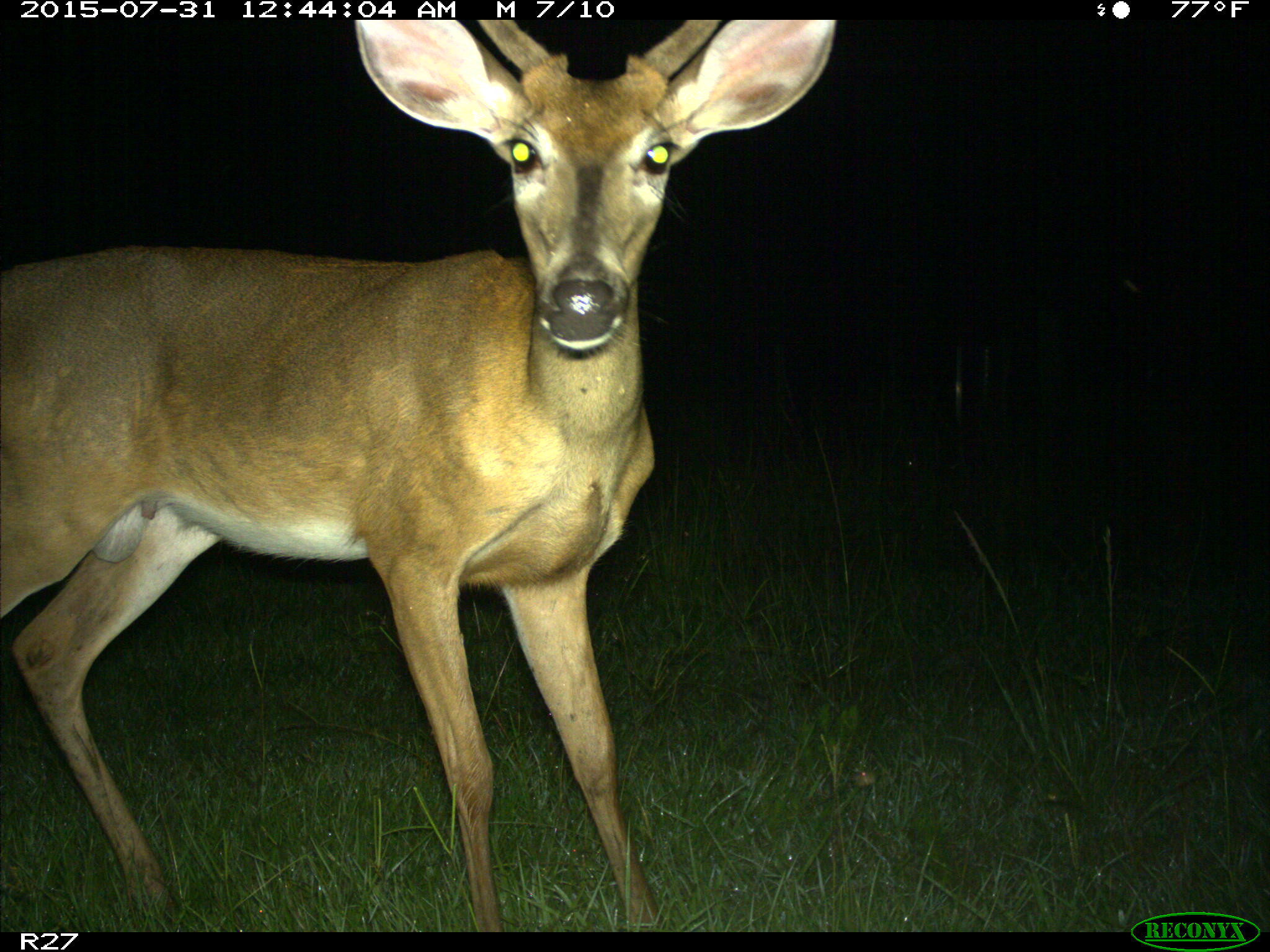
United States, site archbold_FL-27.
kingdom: Animalia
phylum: Chordata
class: Mammalia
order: Artiodactyla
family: Cervidae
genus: Odocoileus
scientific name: Odocoileus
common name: deer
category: unidentified deer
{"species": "unidentified deer (deer) (Odocoileus)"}